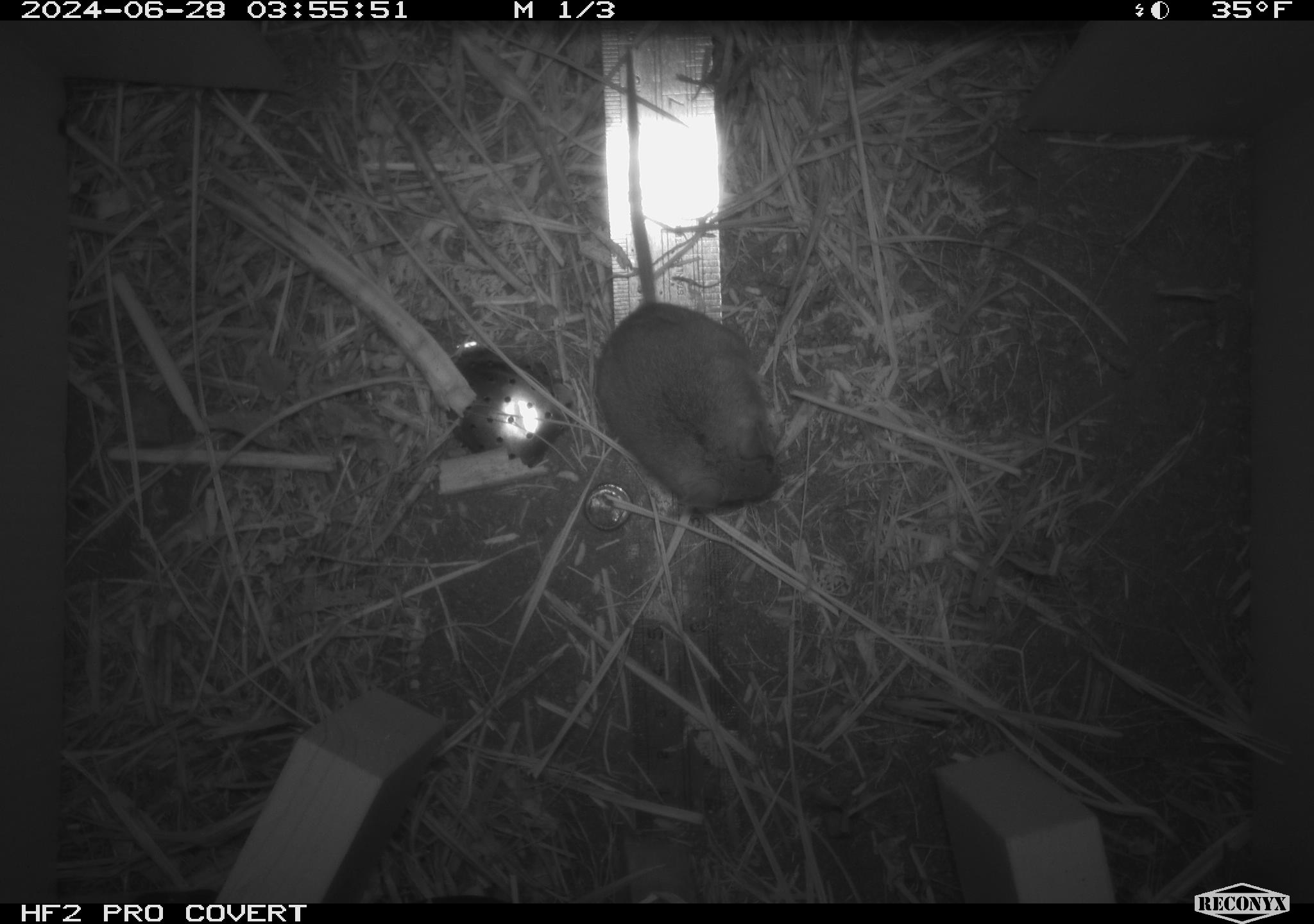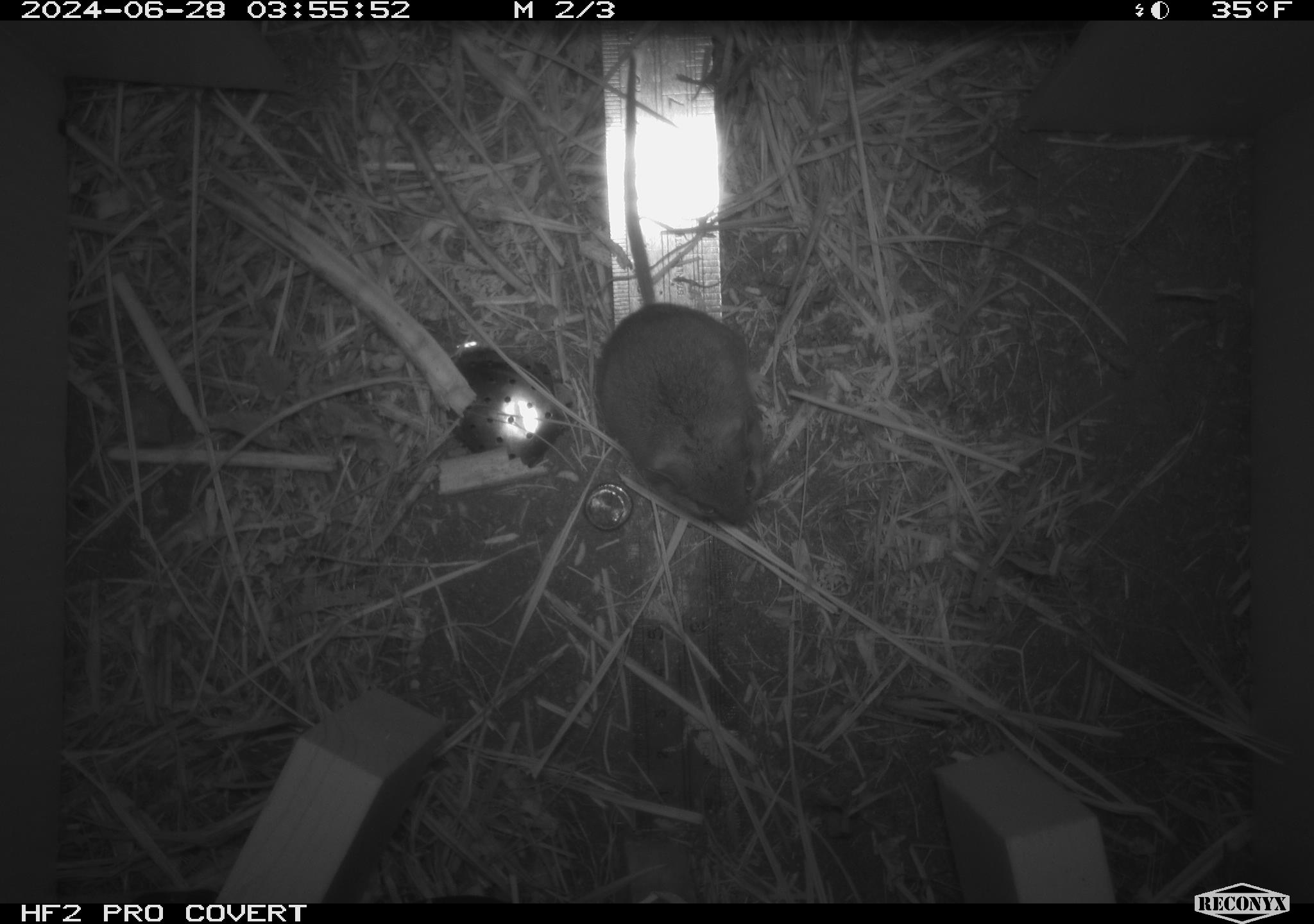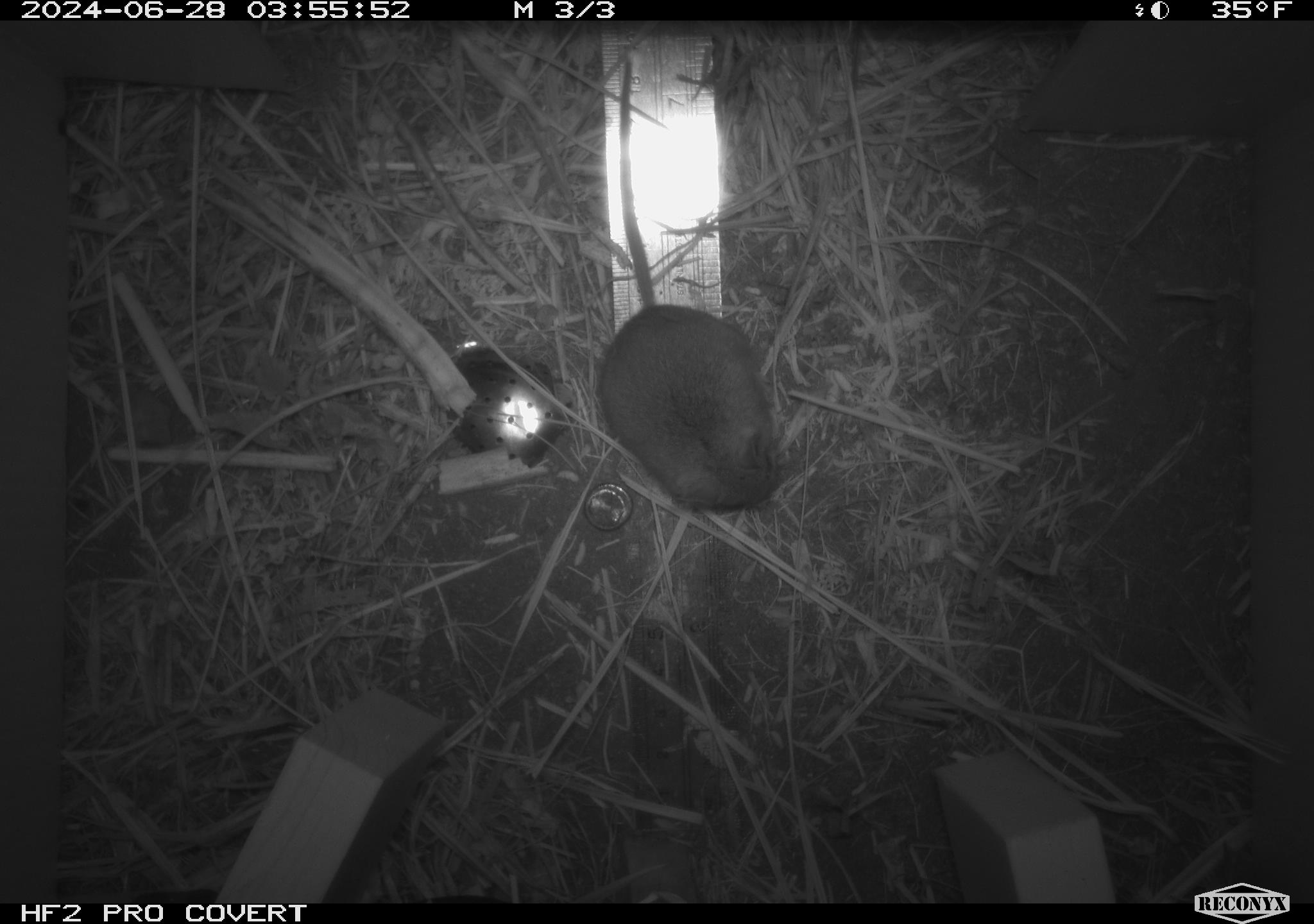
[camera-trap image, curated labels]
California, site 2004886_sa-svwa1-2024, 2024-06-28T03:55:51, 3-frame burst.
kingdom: Animalia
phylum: Chordata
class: Mammalia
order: Rodentia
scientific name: Rodentia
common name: mouse species